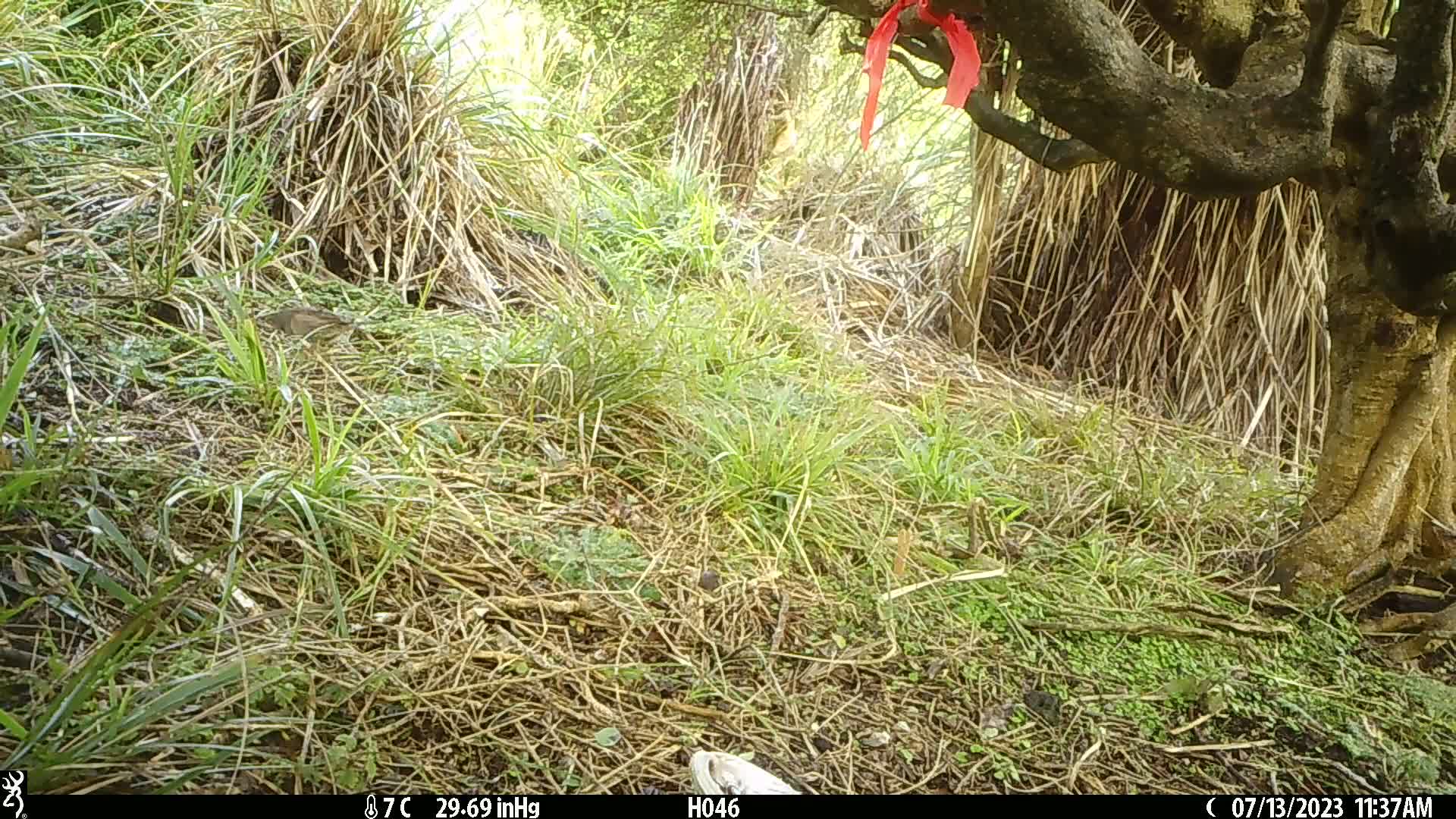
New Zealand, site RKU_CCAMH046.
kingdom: Animalia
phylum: Chordata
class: Aves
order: Passeriformes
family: Prunellidae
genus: Prunella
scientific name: Prunella modularis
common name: dunnock